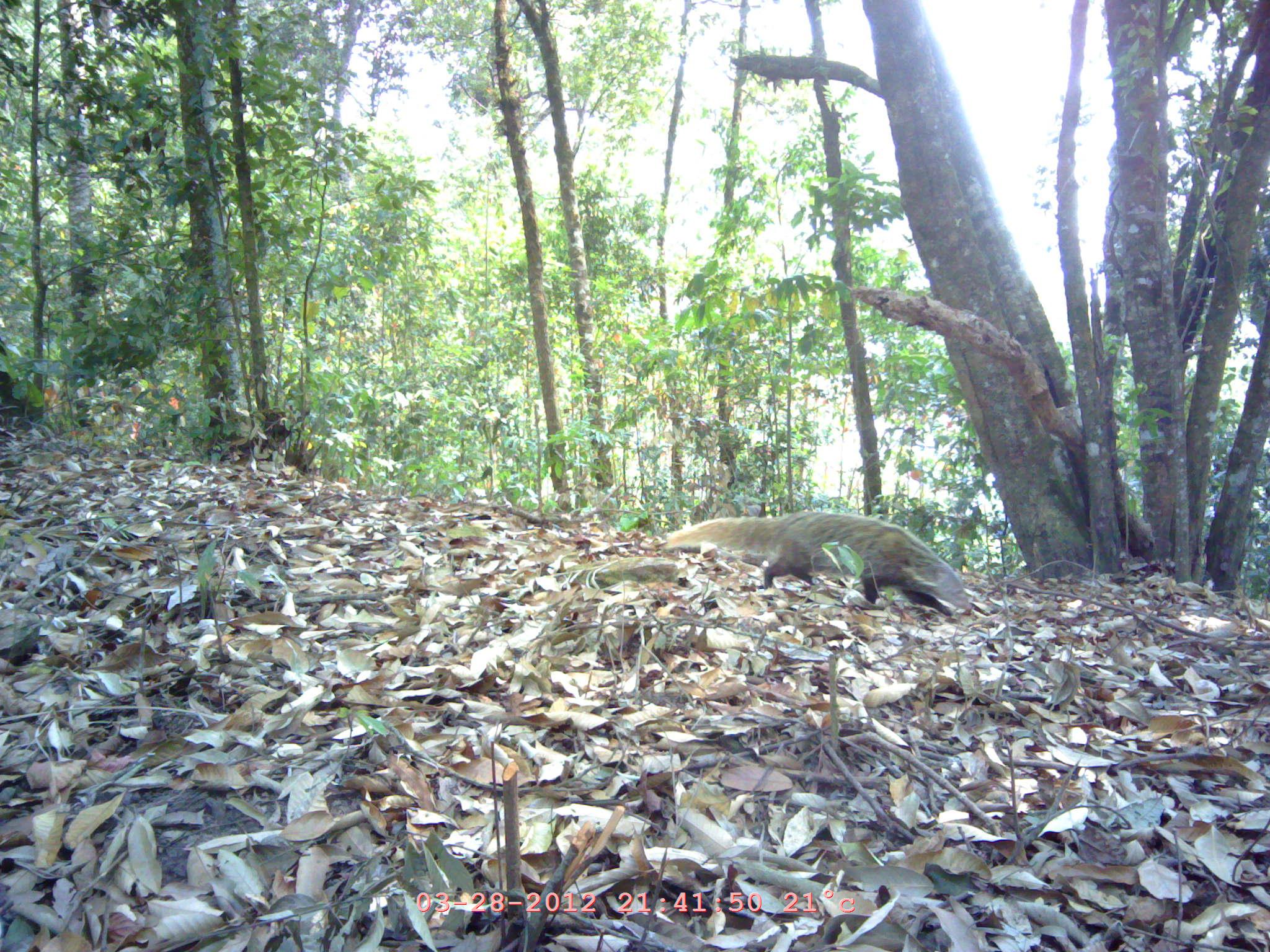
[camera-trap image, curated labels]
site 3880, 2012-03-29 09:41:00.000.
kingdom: Animalia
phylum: Chordata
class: Mammalia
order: Carnivora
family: Herpestidae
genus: Urva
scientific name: Urva urva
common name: crab-eating mongoose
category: herpestes urva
Herpestes urva (crab-eating mongoose) (Urva urva), count 1.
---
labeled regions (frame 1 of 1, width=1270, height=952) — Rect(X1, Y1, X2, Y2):
herpestes urva: Rect(667, 511, 972, 617)